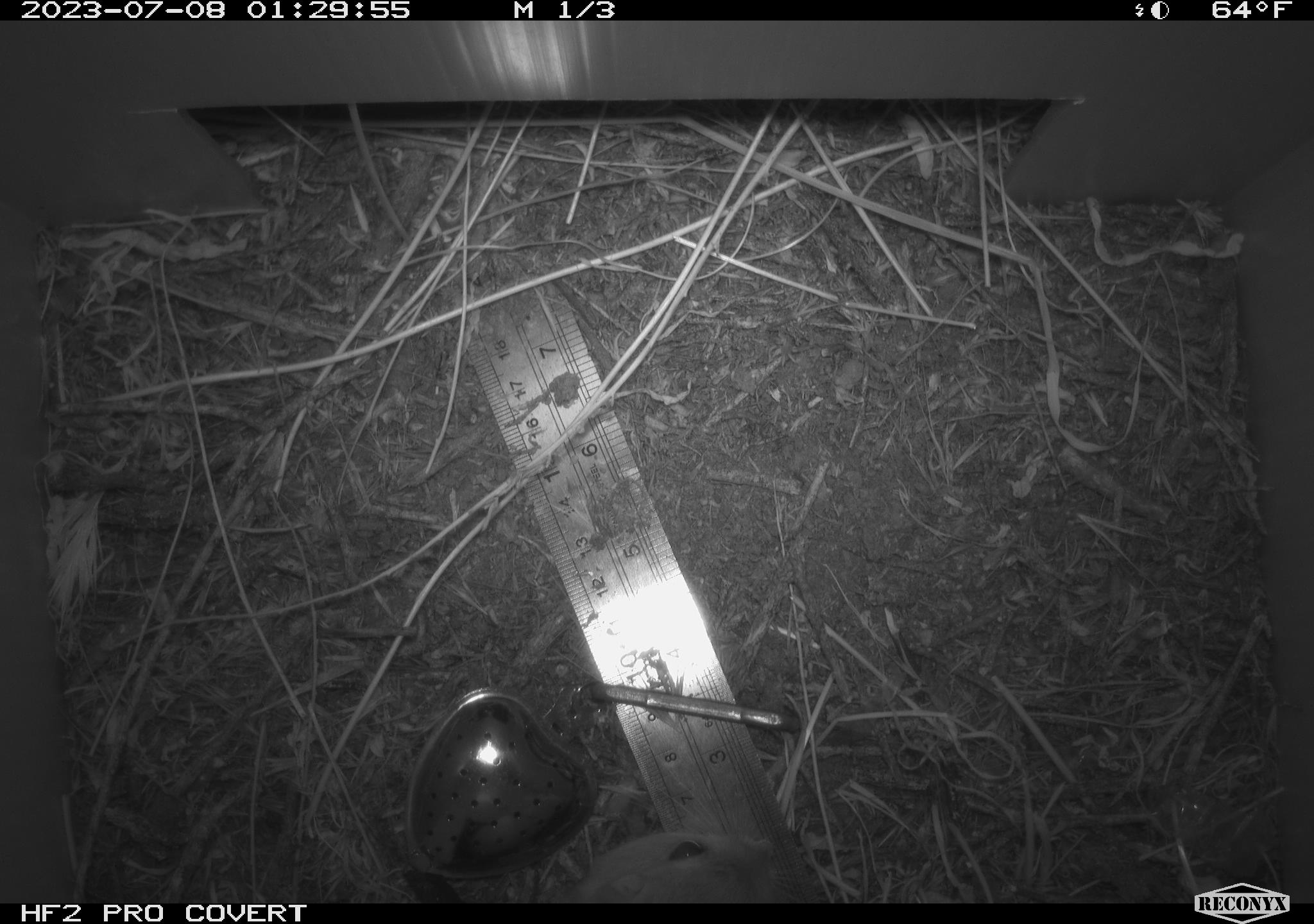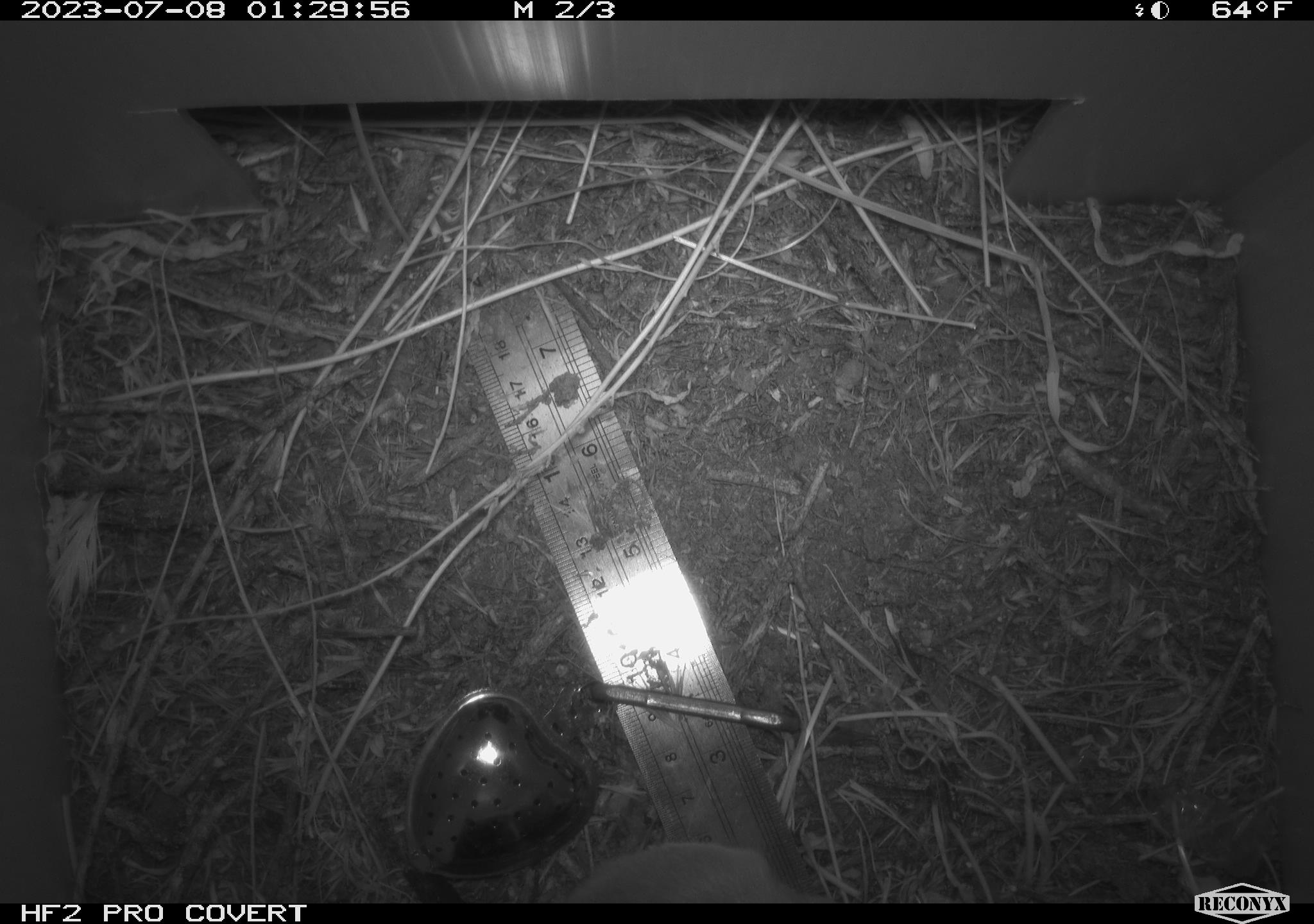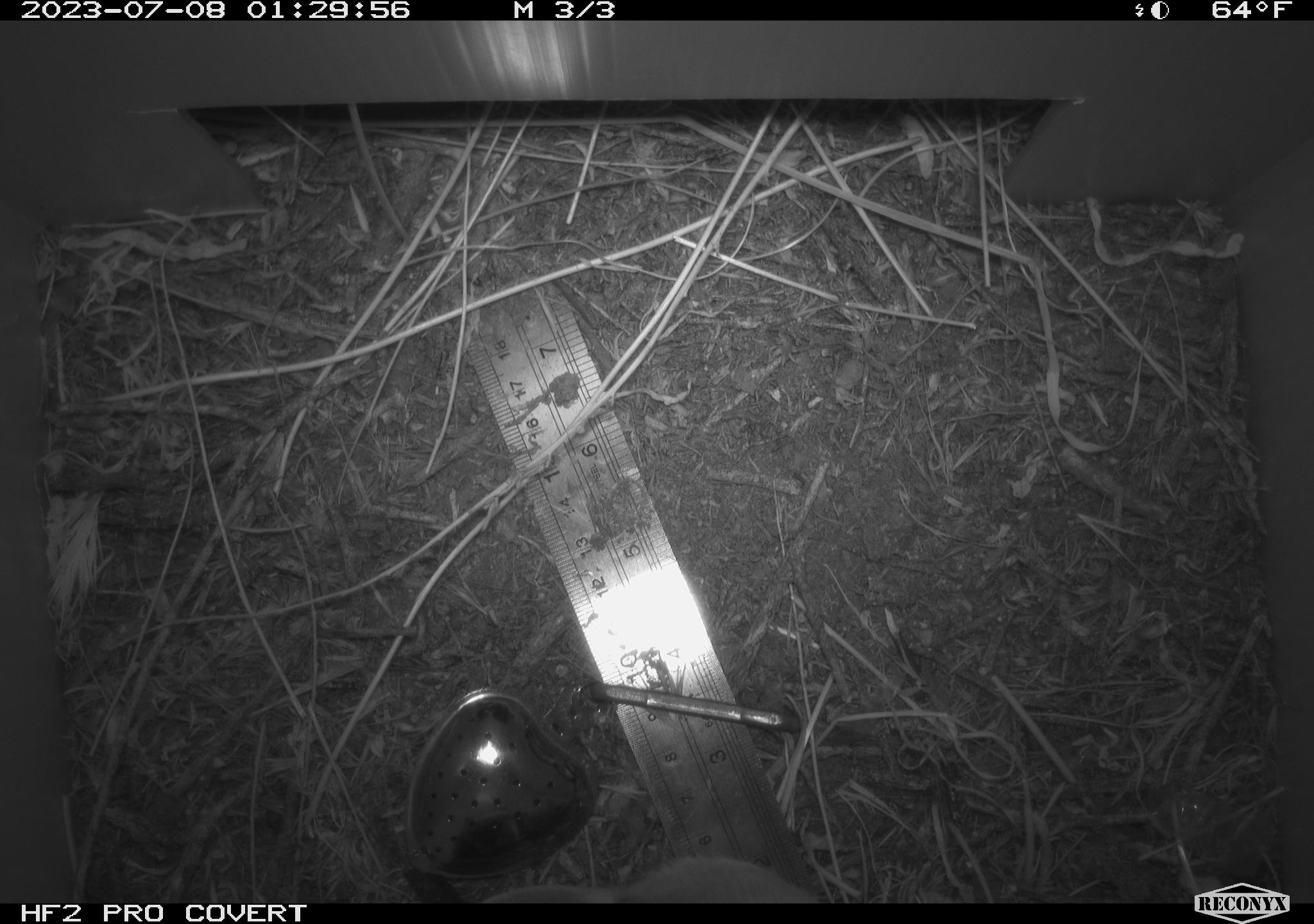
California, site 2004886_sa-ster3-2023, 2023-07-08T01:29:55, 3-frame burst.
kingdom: Animalia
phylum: Chordata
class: Mammalia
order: Rodentia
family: Heteromyidae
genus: Dipodomys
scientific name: Dipodomys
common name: kangaroo rats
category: dipodomys species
Dipodomys species (kangaroo rats) (Dipodomys).